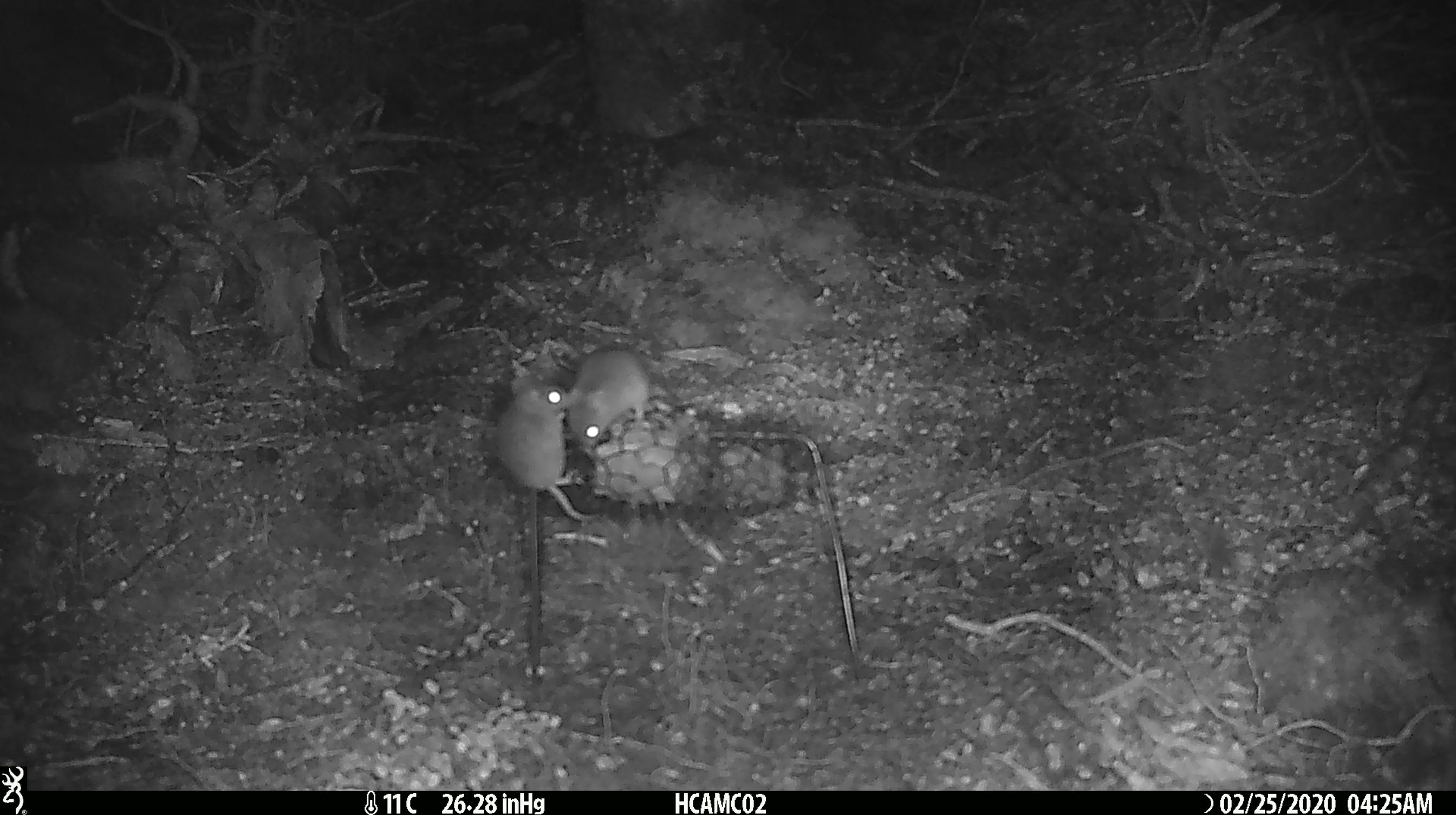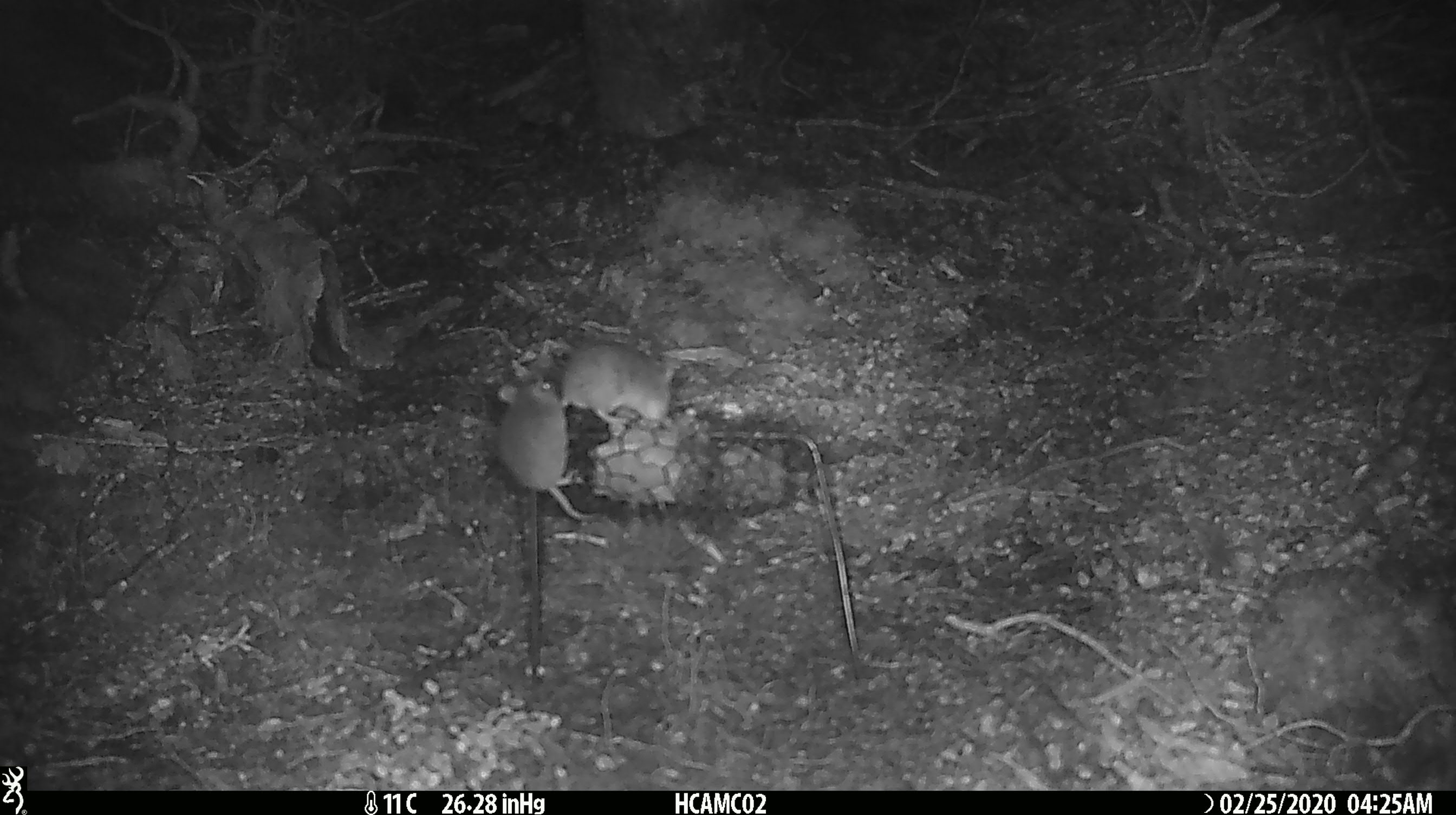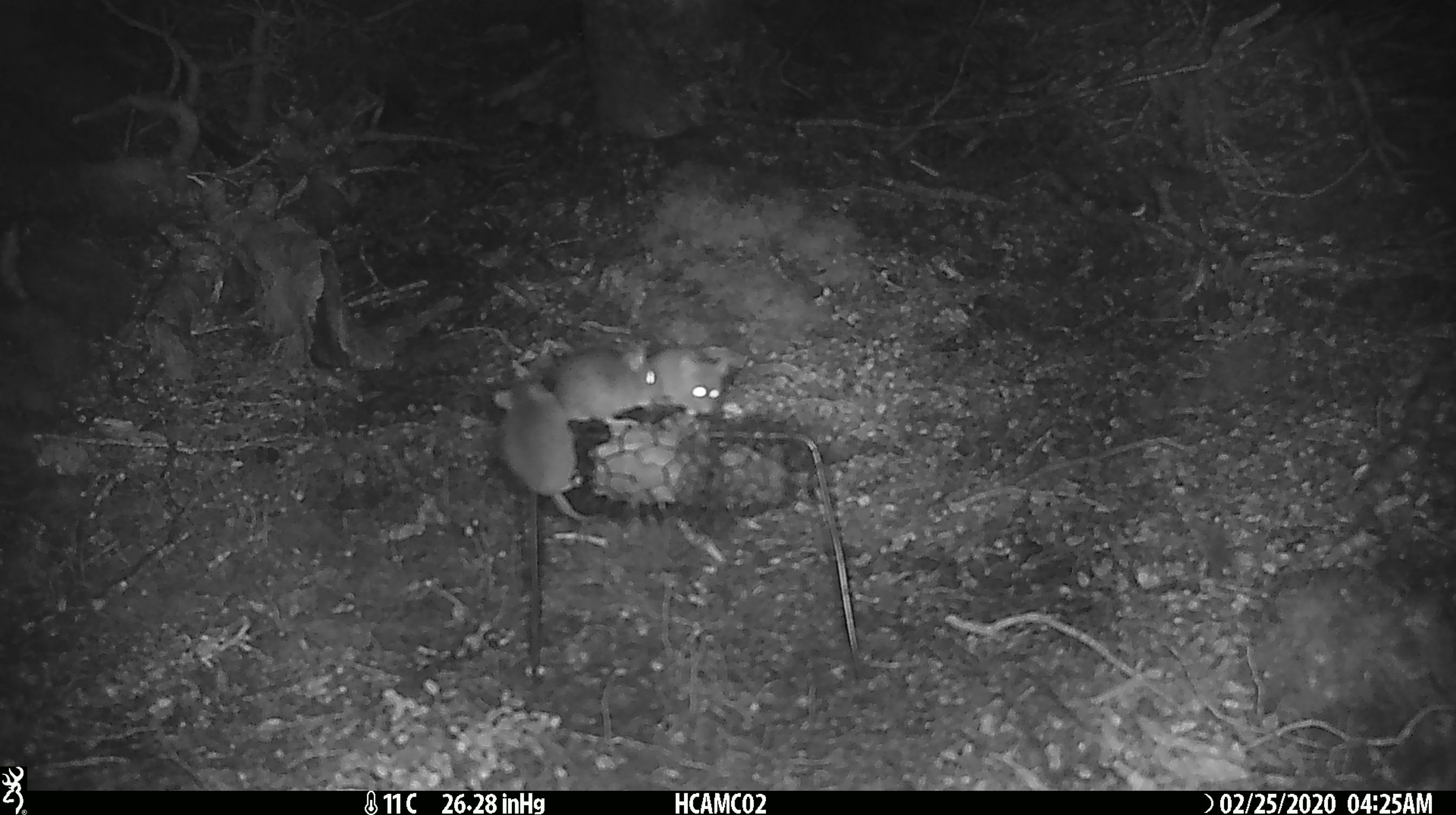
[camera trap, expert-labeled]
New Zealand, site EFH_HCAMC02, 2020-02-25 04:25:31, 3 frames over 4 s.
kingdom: Animalia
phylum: Chordata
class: Mammalia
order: Rodentia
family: Muridae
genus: Mus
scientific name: Mus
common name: mouse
Mouse (Mus).